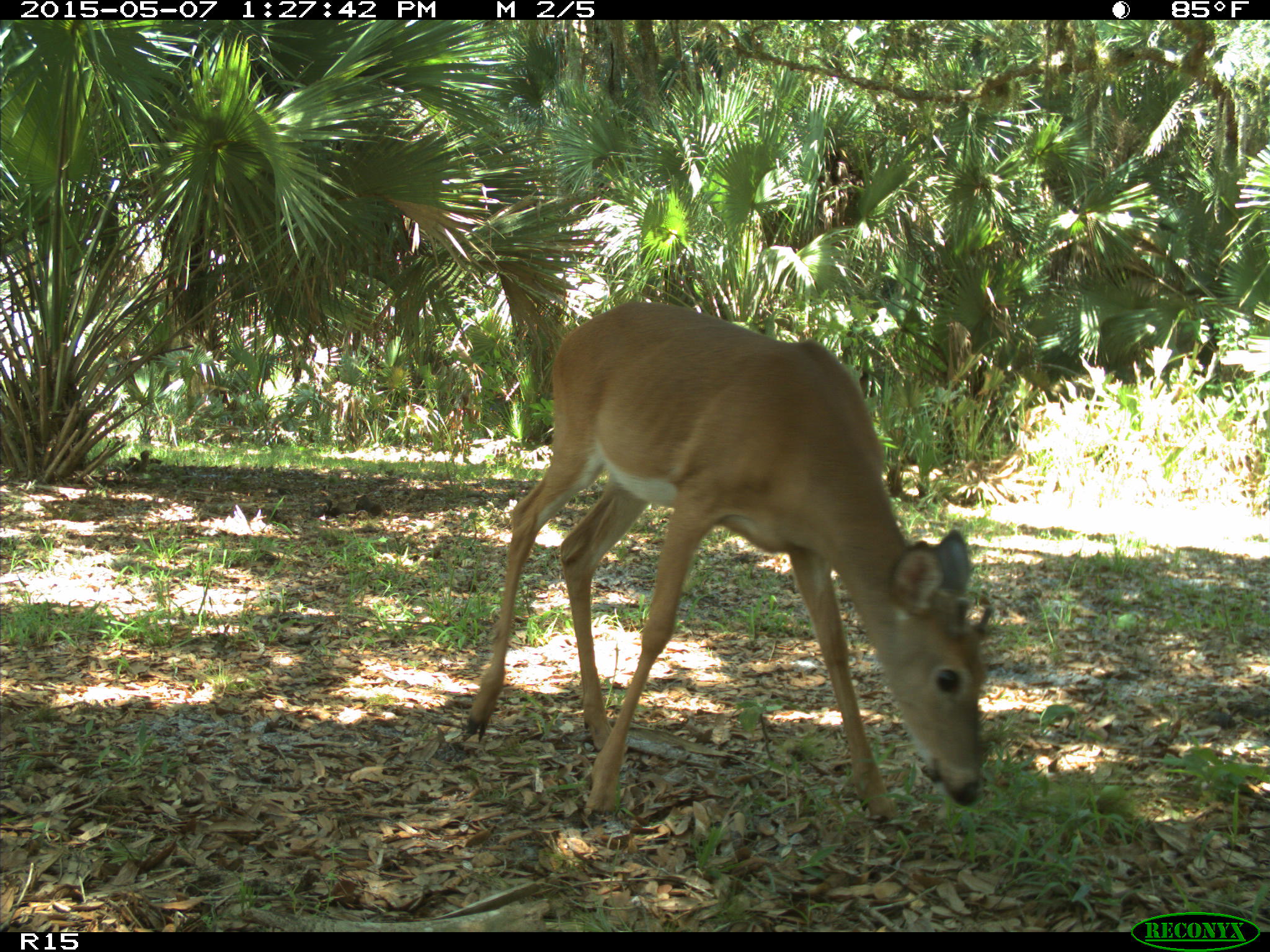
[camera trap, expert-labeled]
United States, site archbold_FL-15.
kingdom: Animalia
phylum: Chordata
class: Mammalia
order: Artiodactyla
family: Cervidae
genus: Odocoileus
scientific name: Odocoileus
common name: deer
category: unidentified deer